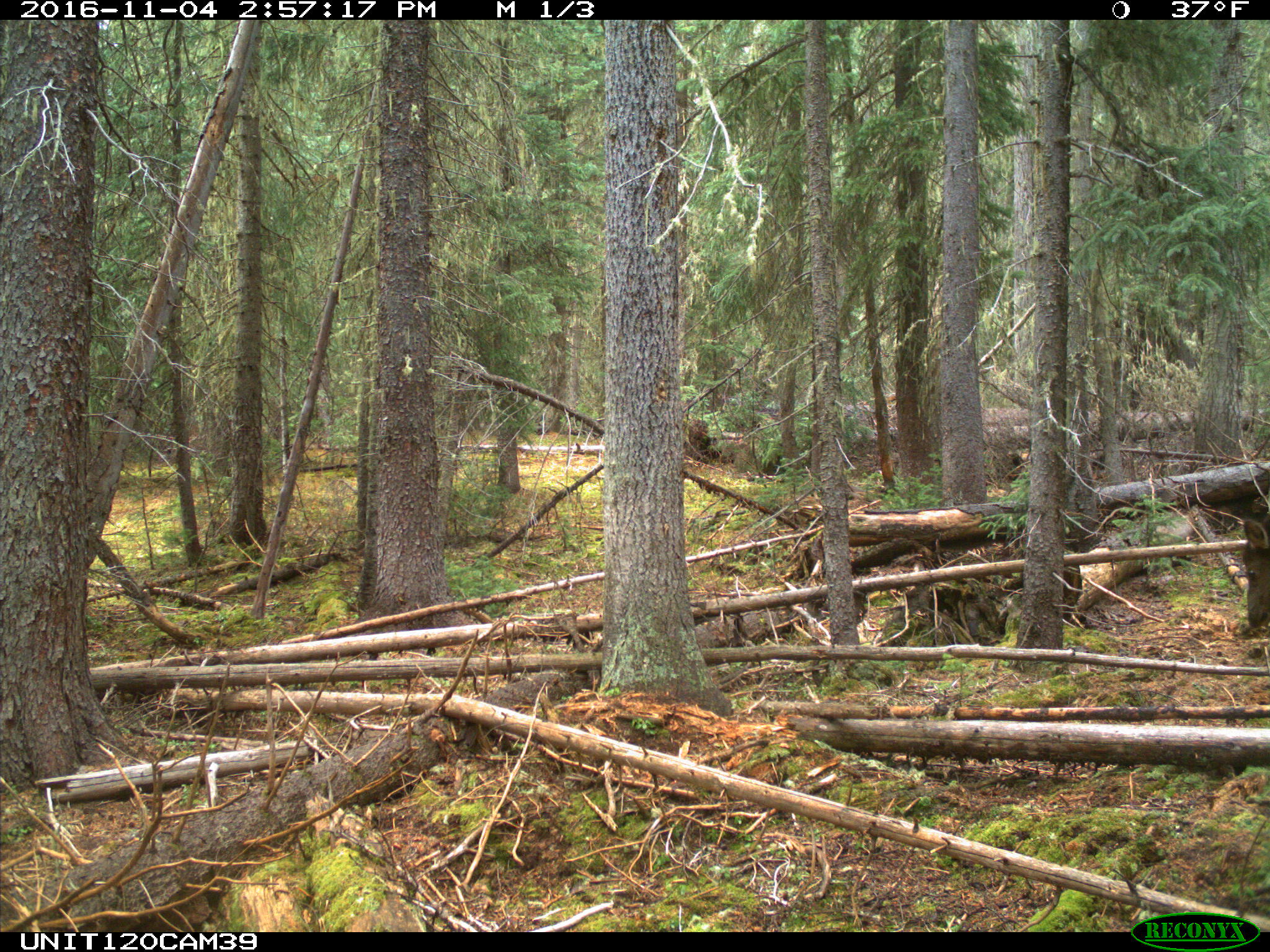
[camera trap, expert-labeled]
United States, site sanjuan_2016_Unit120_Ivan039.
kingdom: Animalia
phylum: Chordata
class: Mammalia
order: Artiodactyla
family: Cervidae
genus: Cervus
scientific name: Cervus elaphus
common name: red deer